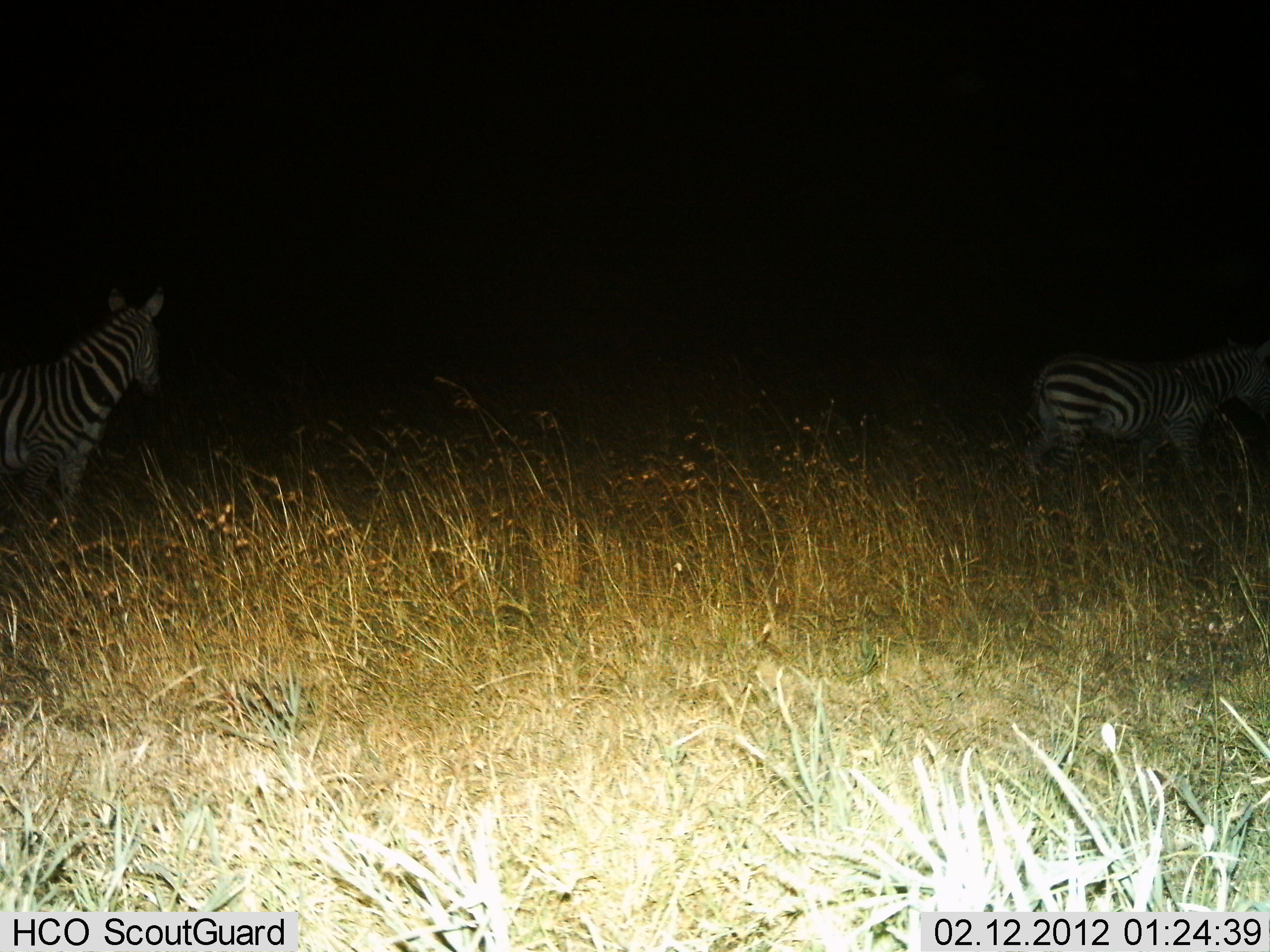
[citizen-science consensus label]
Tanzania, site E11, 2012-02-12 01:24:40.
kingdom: Animalia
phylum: Chordata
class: Mammalia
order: Perissodactyla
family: Equidae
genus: Equus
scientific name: Equus quagga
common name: plains zebra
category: zebra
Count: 2.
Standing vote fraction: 70%.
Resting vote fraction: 0%.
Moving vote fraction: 50%.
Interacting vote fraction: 0%.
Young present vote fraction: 0%.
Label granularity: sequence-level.